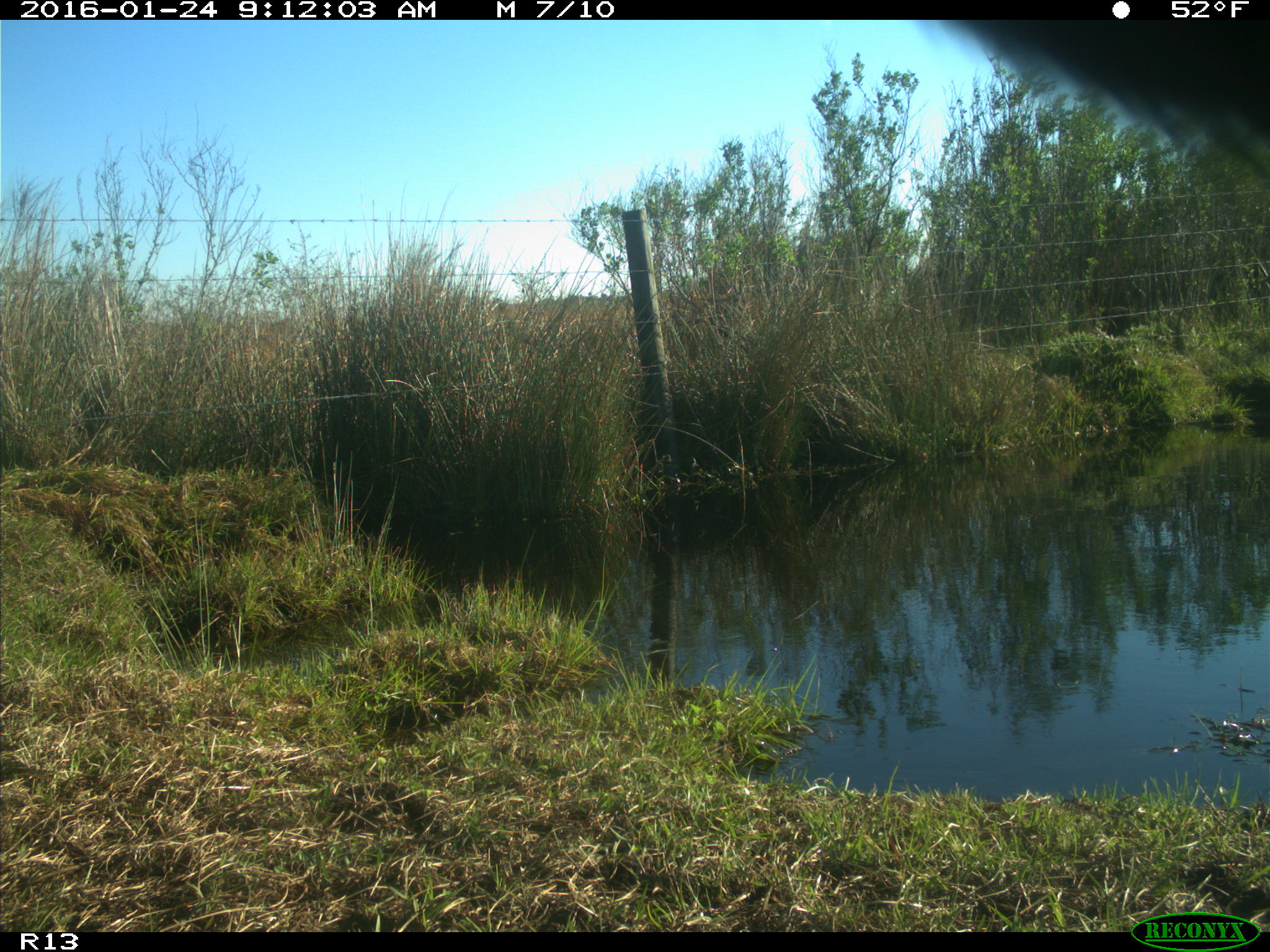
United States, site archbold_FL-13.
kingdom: Animalia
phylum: Chordata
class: Mammalia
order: Artiodactyla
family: Bovidae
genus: Bos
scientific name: Bos taurus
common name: domestic cow